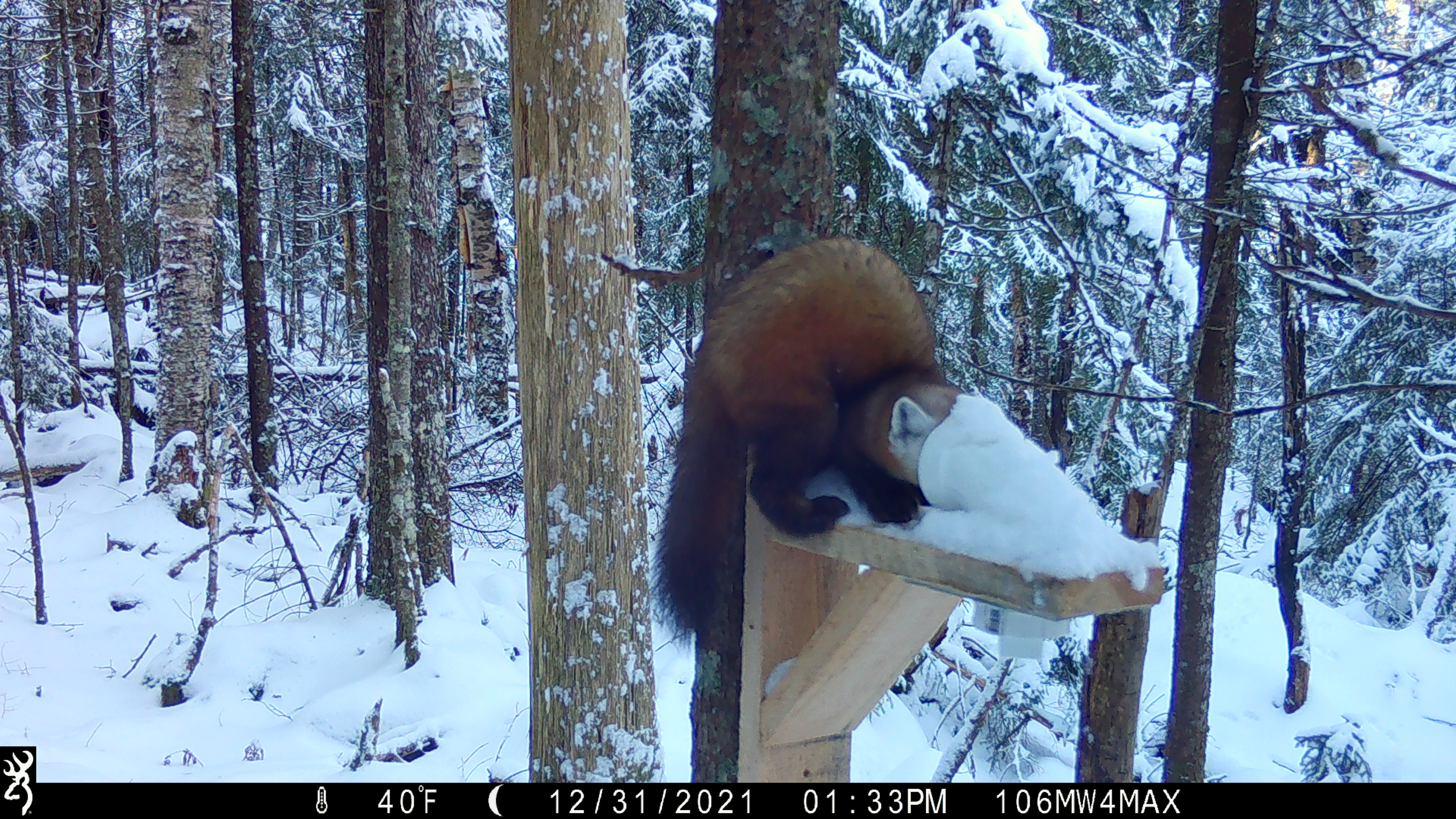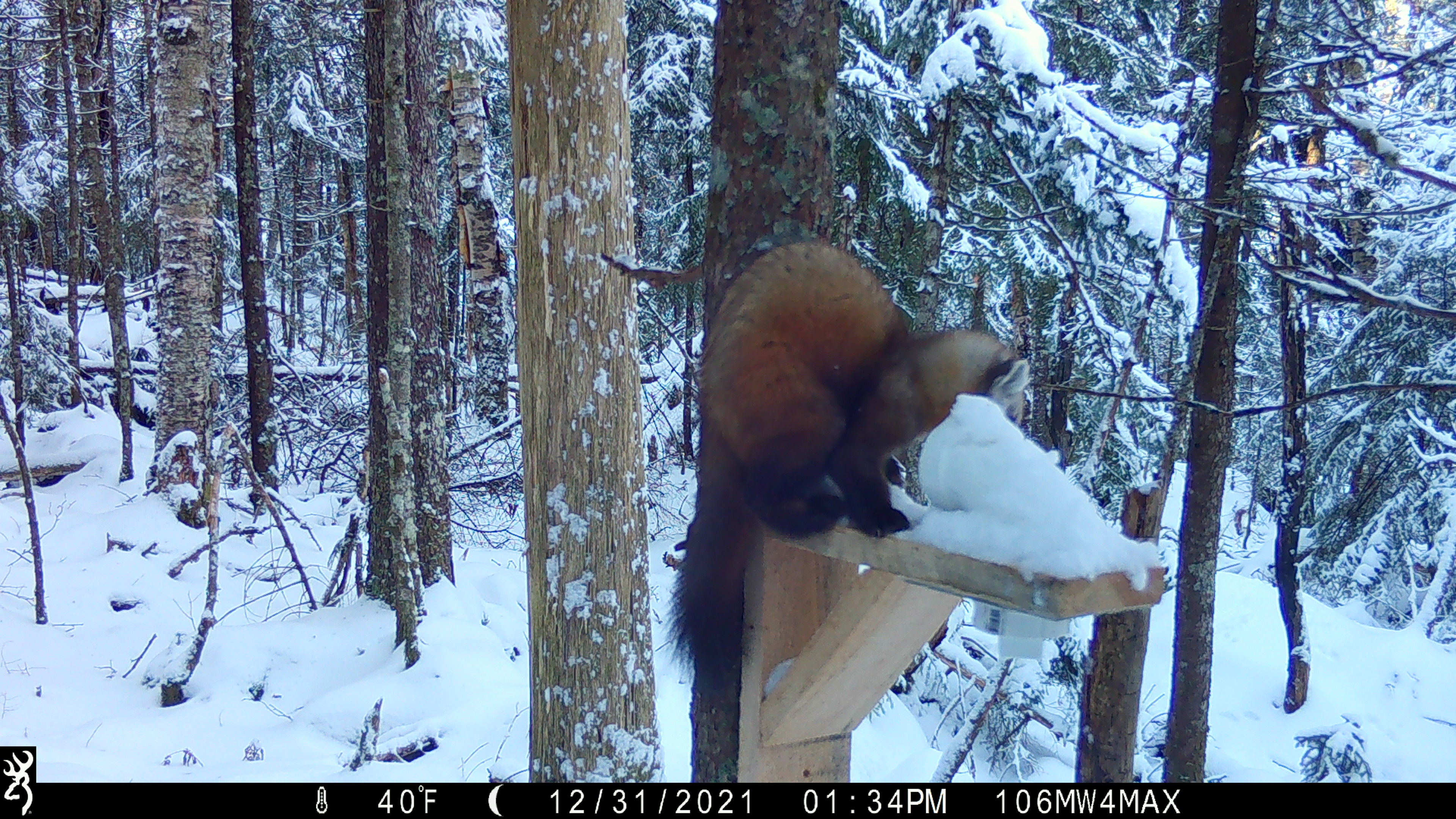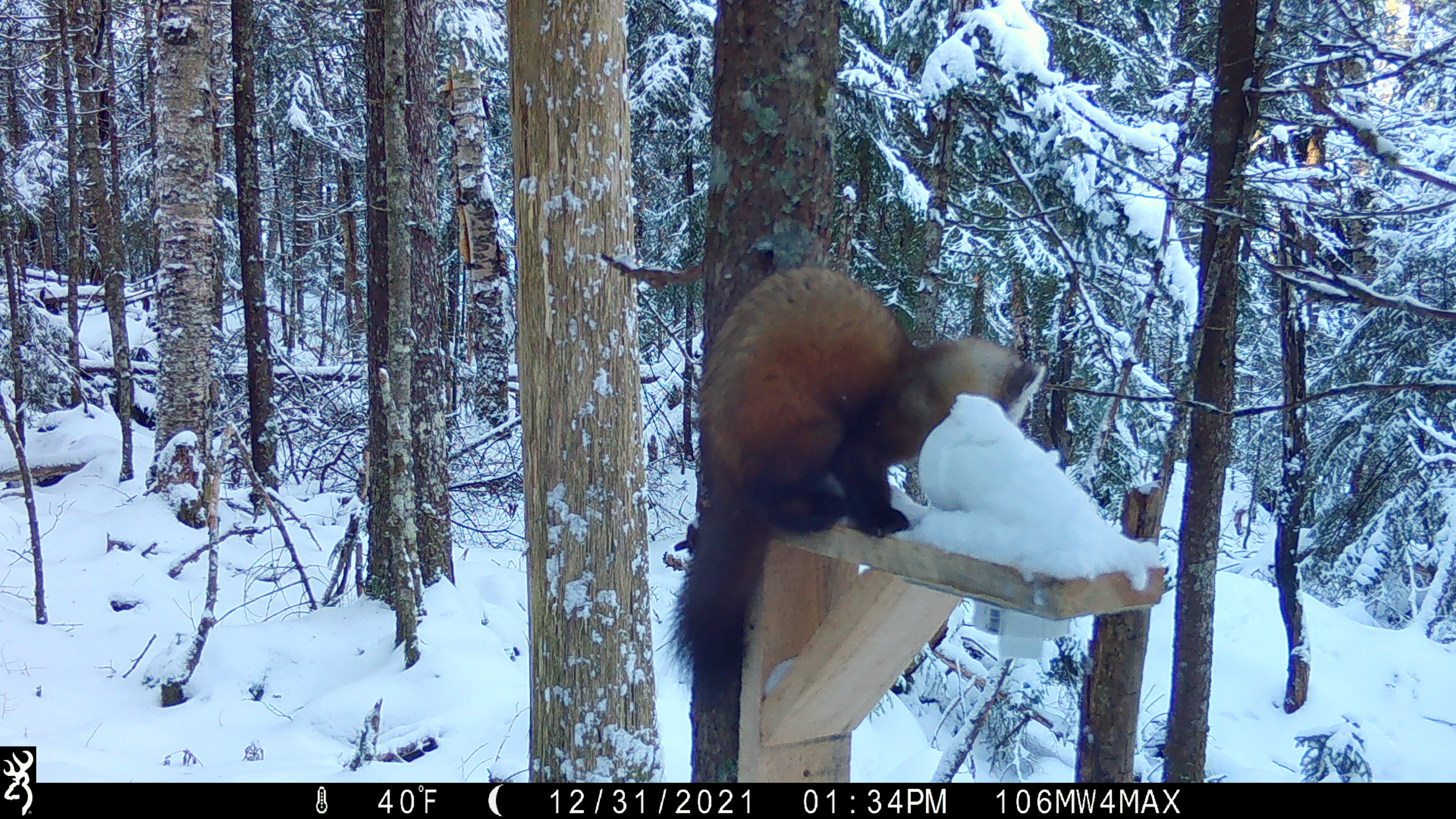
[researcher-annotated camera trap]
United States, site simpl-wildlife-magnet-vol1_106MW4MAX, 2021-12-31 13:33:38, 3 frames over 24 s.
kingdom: Animalia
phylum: Chordata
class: Mammalia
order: Carnivora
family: Mustelidae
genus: Martes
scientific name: Martes americana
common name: american marten